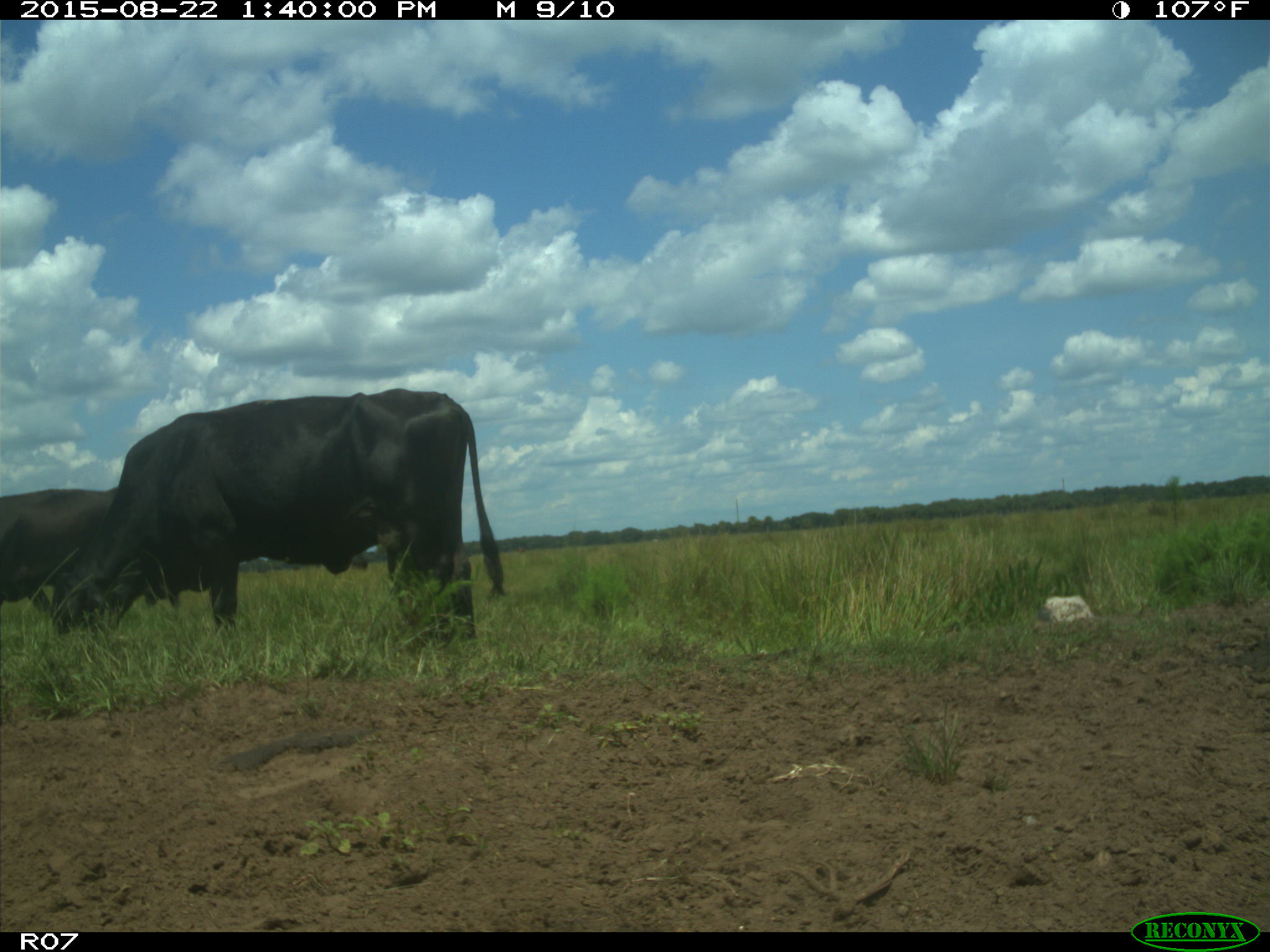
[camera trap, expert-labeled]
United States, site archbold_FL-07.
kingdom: Animalia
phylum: Chordata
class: Mammalia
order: Artiodactyla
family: Bovidae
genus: Bos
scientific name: Bos taurus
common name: domestic cow